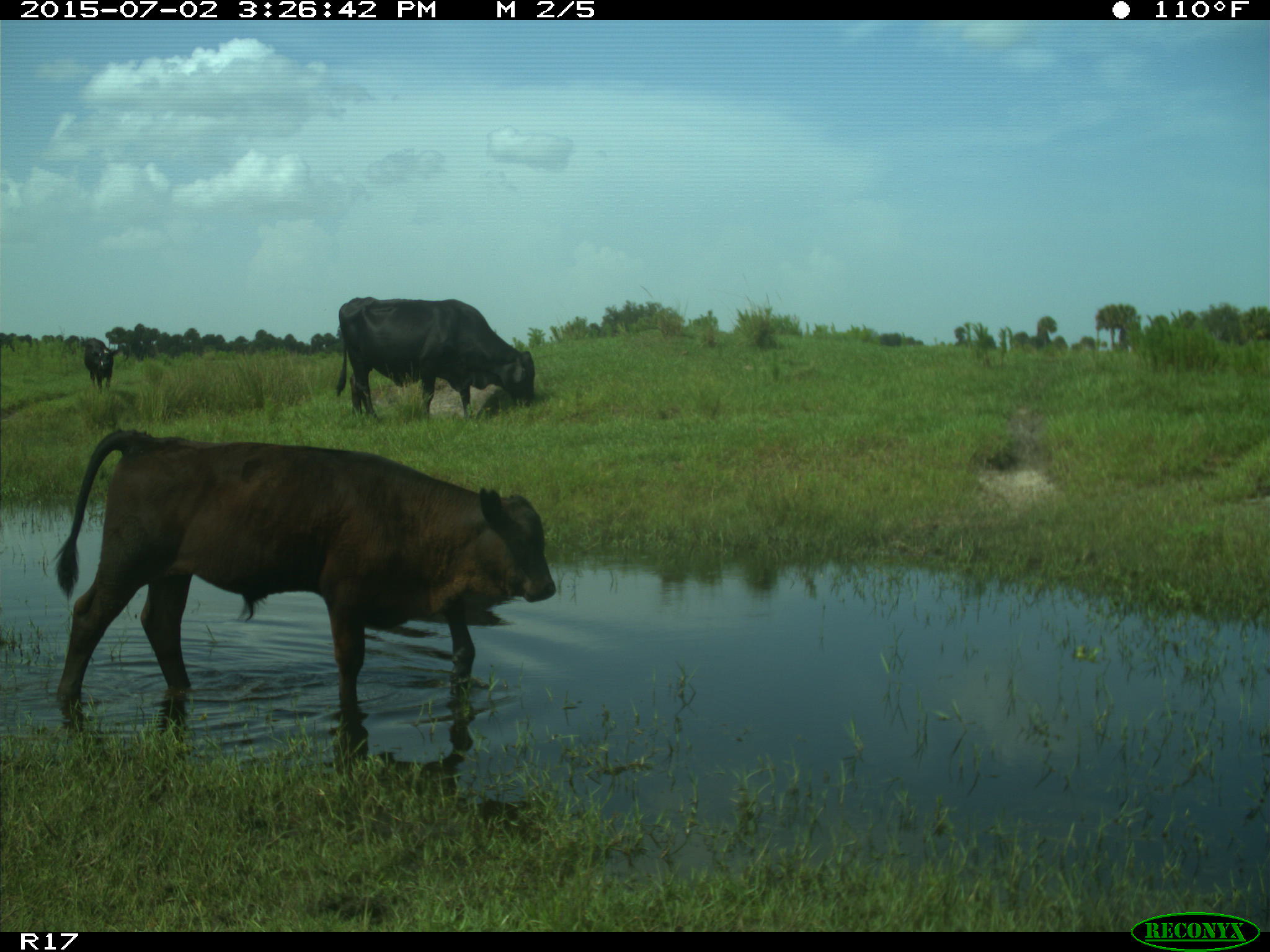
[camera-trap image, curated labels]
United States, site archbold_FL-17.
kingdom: Animalia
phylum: Chordata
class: Mammalia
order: Artiodactyla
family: Bovidae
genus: Bos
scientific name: Bos taurus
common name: domestic cow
Bos taurus (domestic cow).